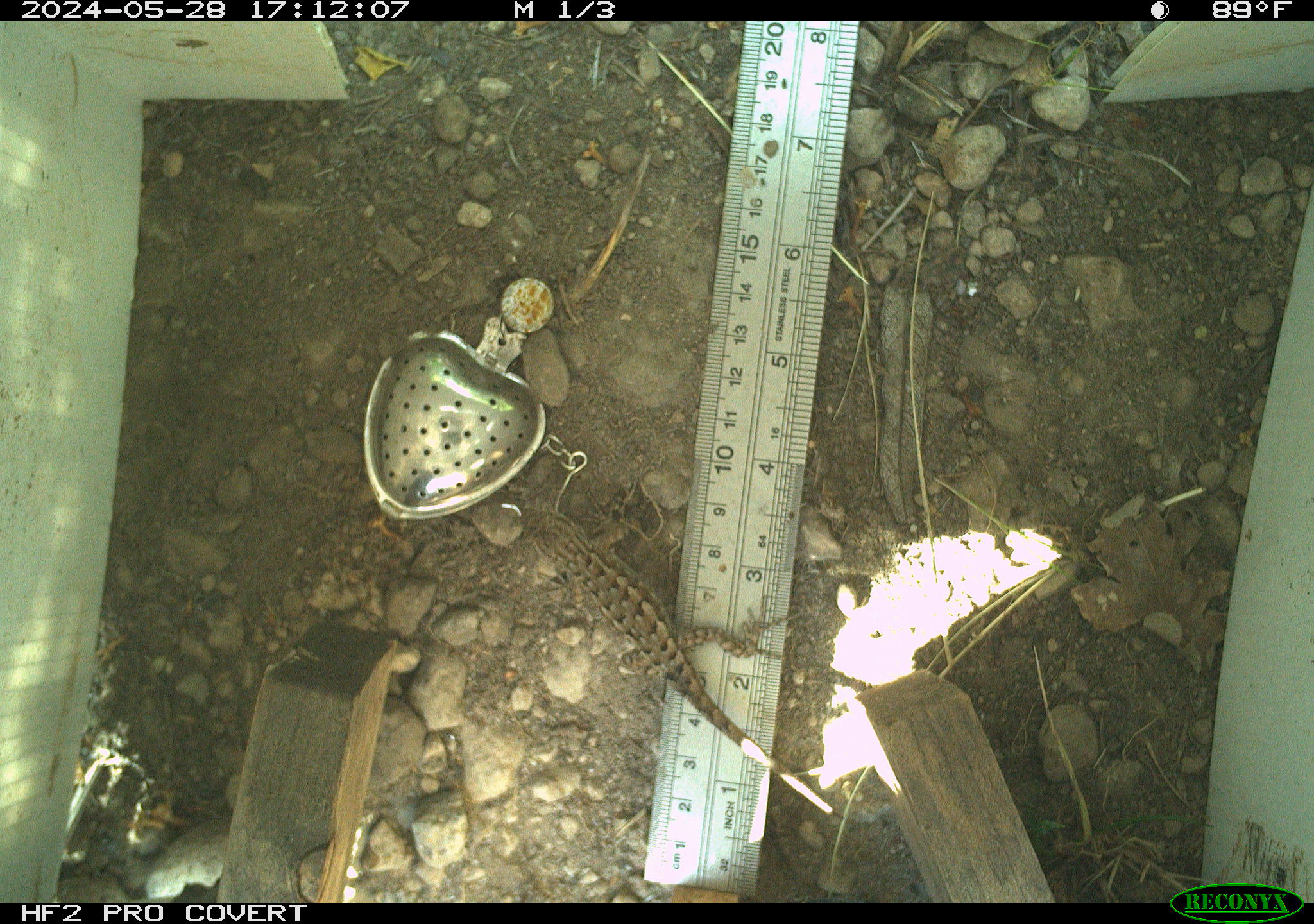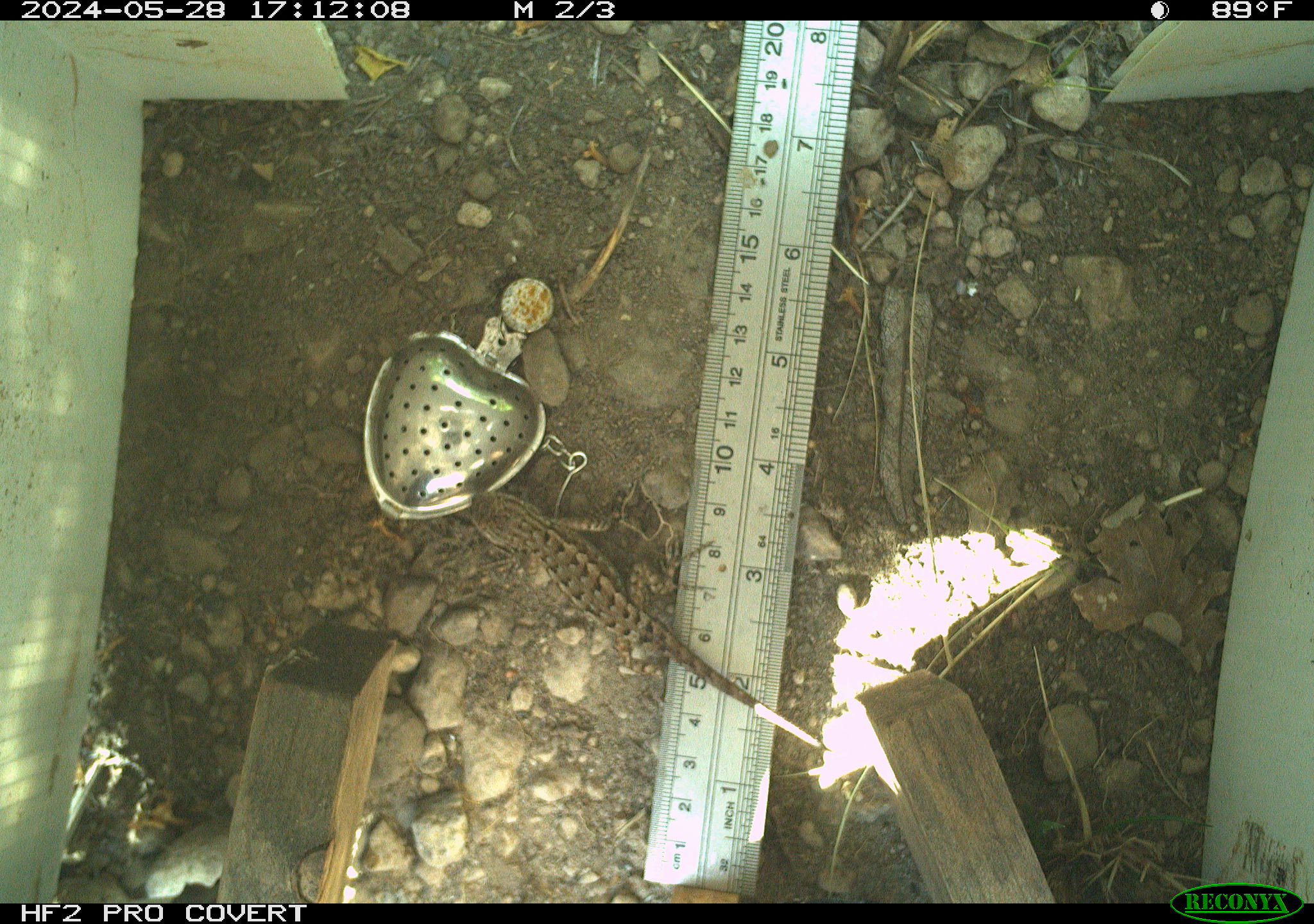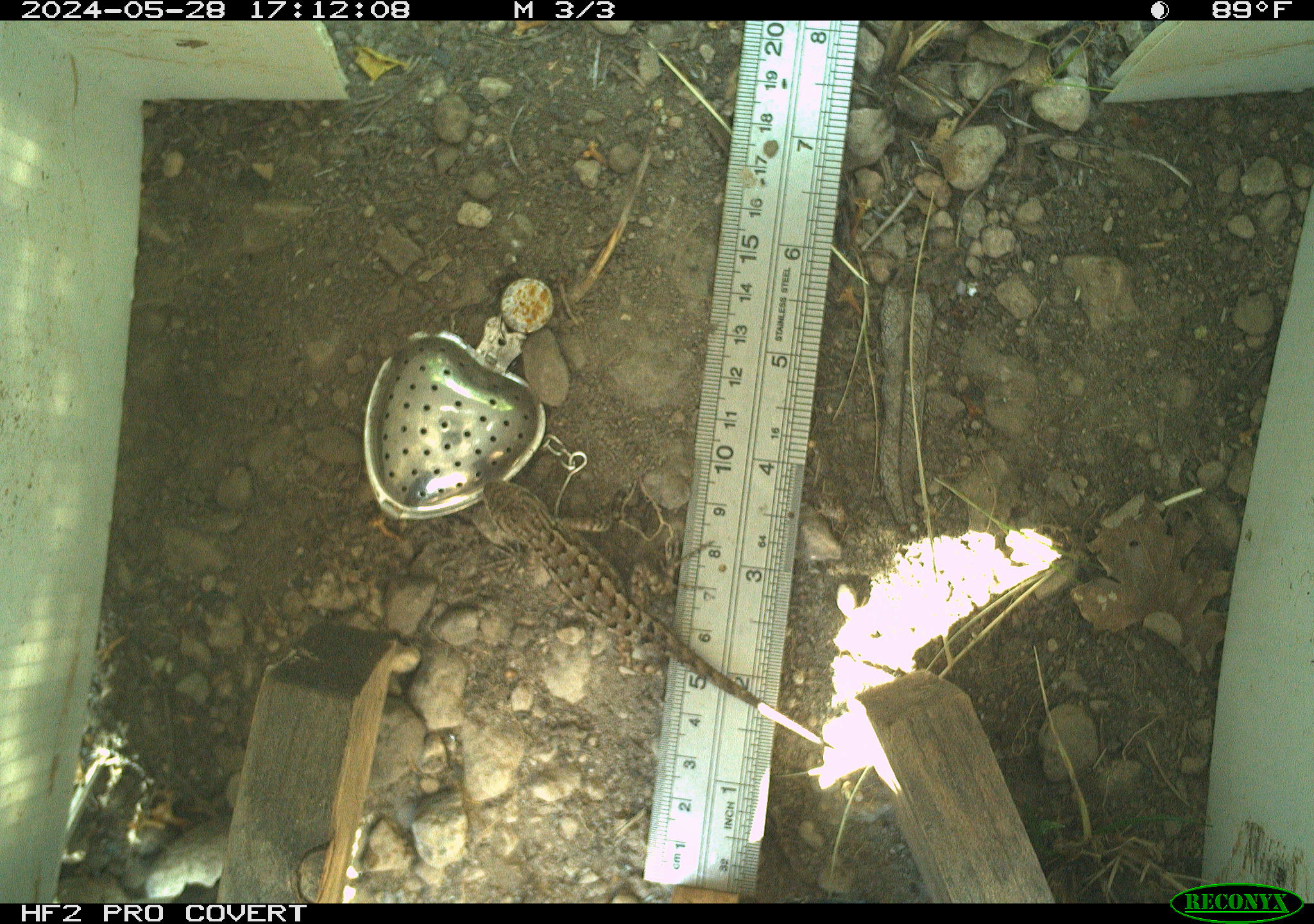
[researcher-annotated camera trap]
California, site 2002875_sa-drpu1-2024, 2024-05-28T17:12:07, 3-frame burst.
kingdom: Animalia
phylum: Chordata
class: Reptilia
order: Squamata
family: Phrynosomatidae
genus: Sceloporus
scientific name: Sceloporus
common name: spiny lizards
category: sceloporus species